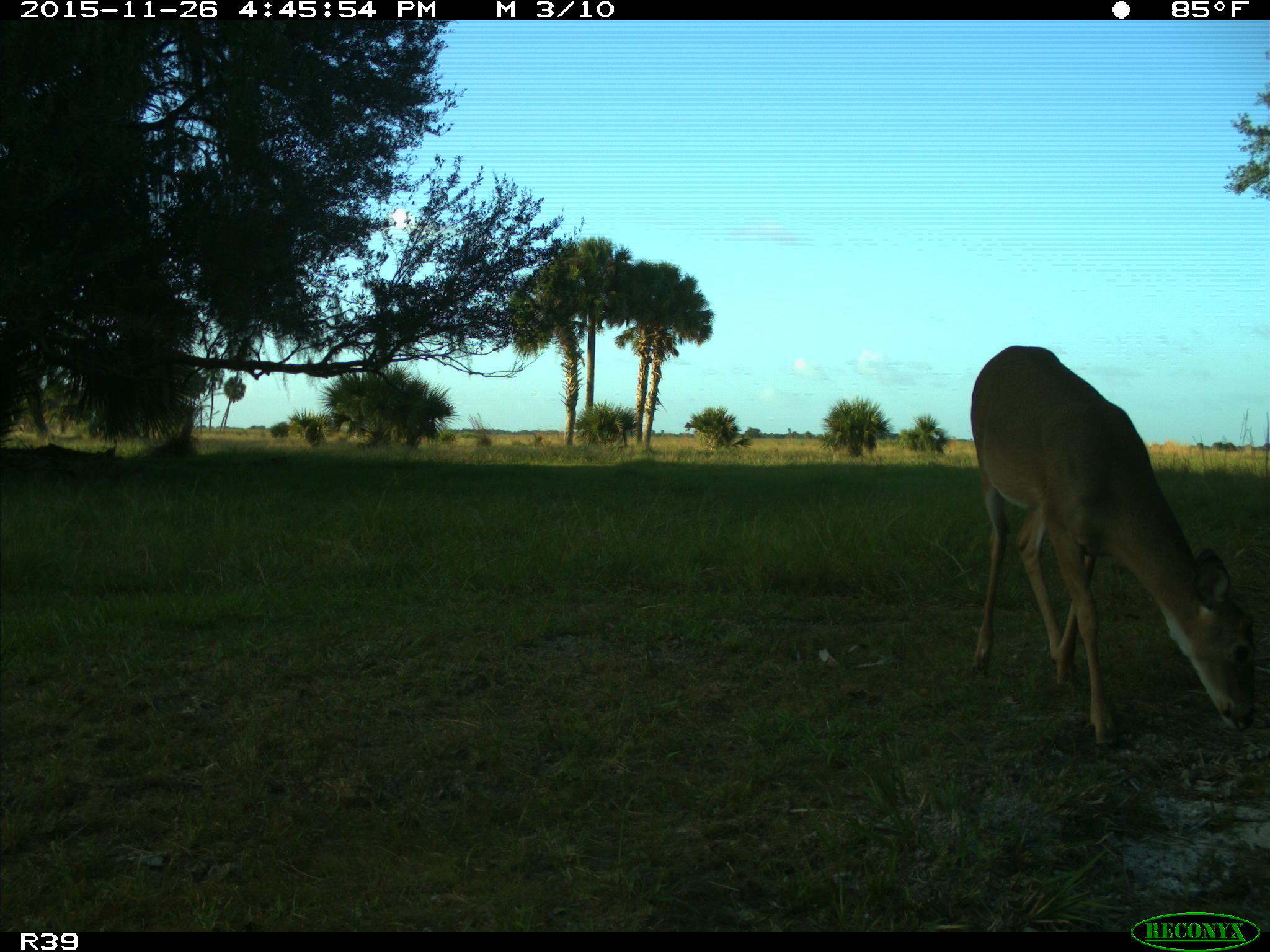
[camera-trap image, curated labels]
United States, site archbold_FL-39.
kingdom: Animalia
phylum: Chordata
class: Mammalia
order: Artiodactyla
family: Cervidae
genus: Odocoileus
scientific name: Odocoileus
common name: deer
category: unidentified deer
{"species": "unidentified deer (deer) (Odocoileus)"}